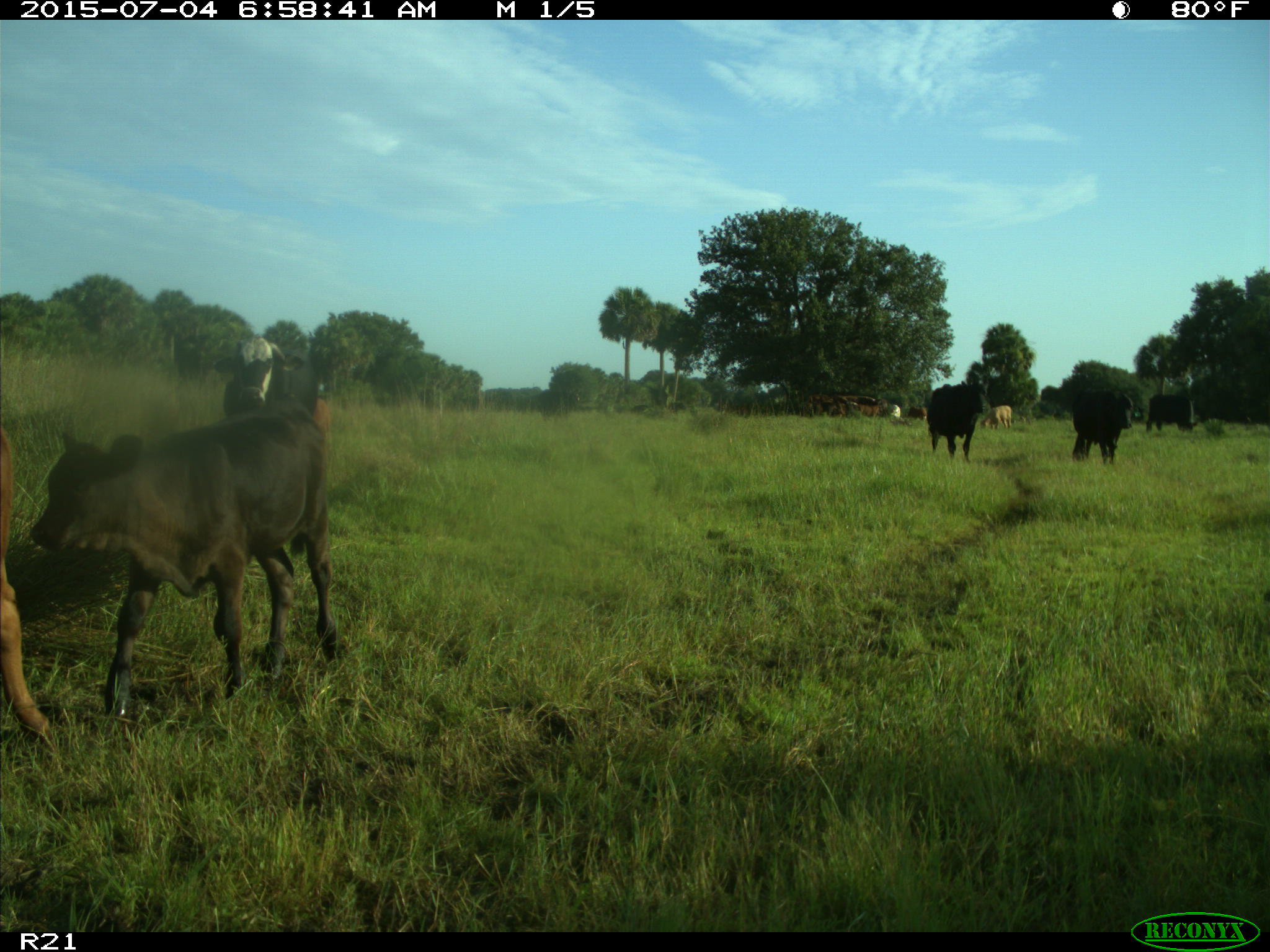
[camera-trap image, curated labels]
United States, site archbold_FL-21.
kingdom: Animalia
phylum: Chordata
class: Mammalia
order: Artiodactyla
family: Bovidae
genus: Bos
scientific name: Bos taurus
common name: domestic cow